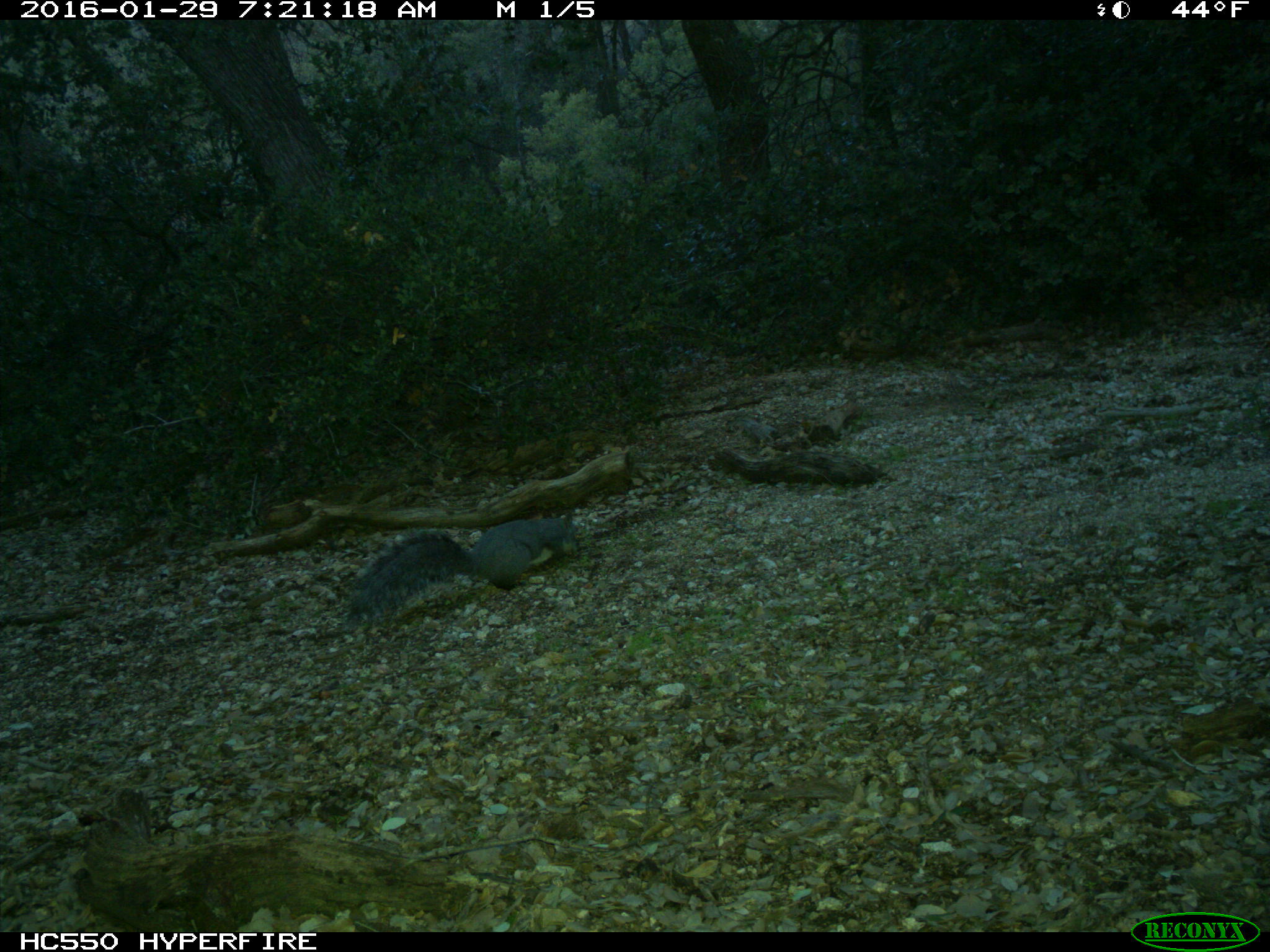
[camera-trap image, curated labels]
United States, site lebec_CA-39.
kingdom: Animalia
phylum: Chordata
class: Mammalia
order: Rodentia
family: Sciuridae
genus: Sciurus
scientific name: Sciurus carolinensis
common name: eastern gray squirrel